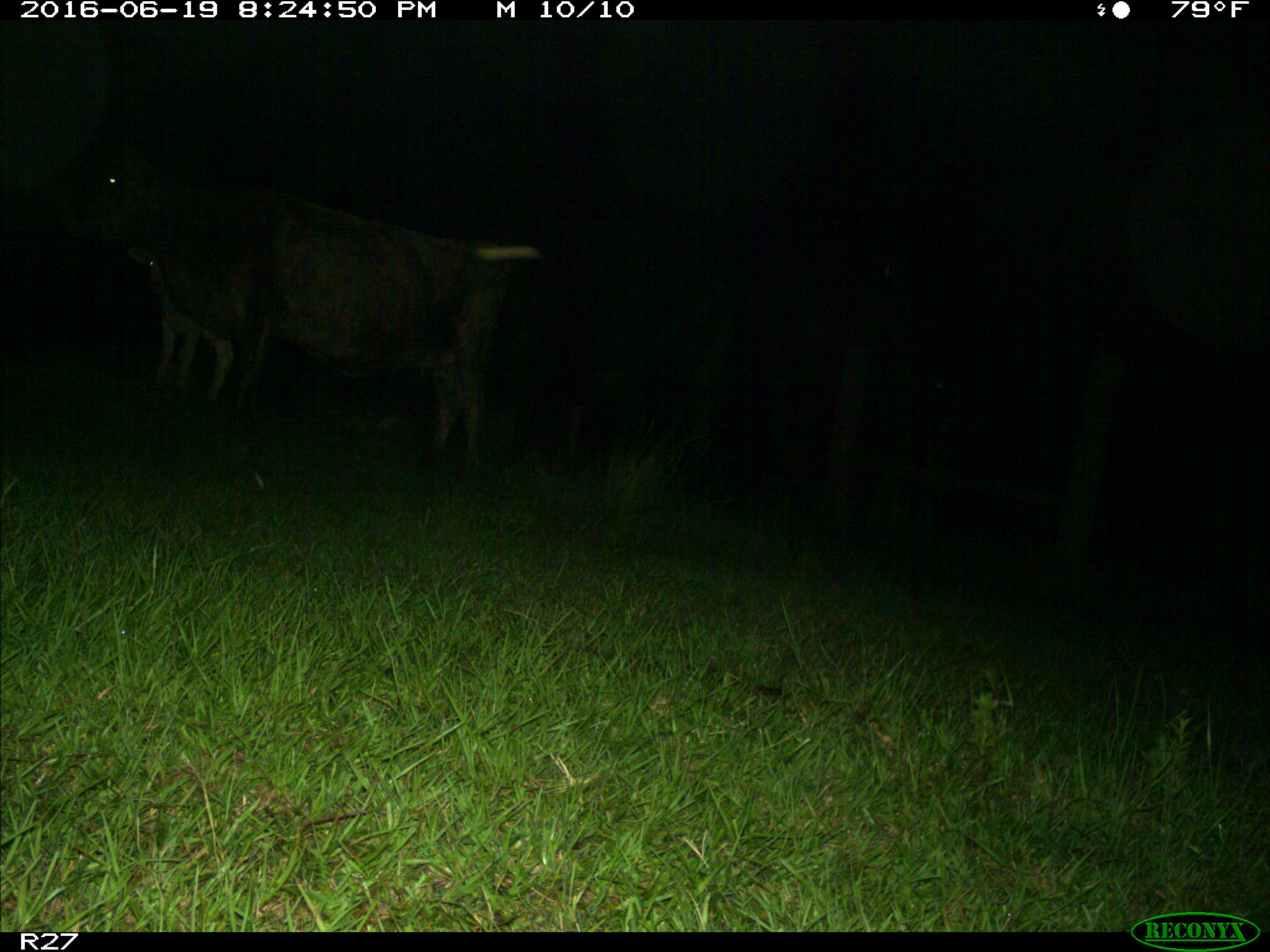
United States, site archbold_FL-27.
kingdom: Animalia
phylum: Chordata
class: Mammalia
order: Artiodactyla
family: Bovidae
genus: Bos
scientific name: Bos taurus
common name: domestic cow